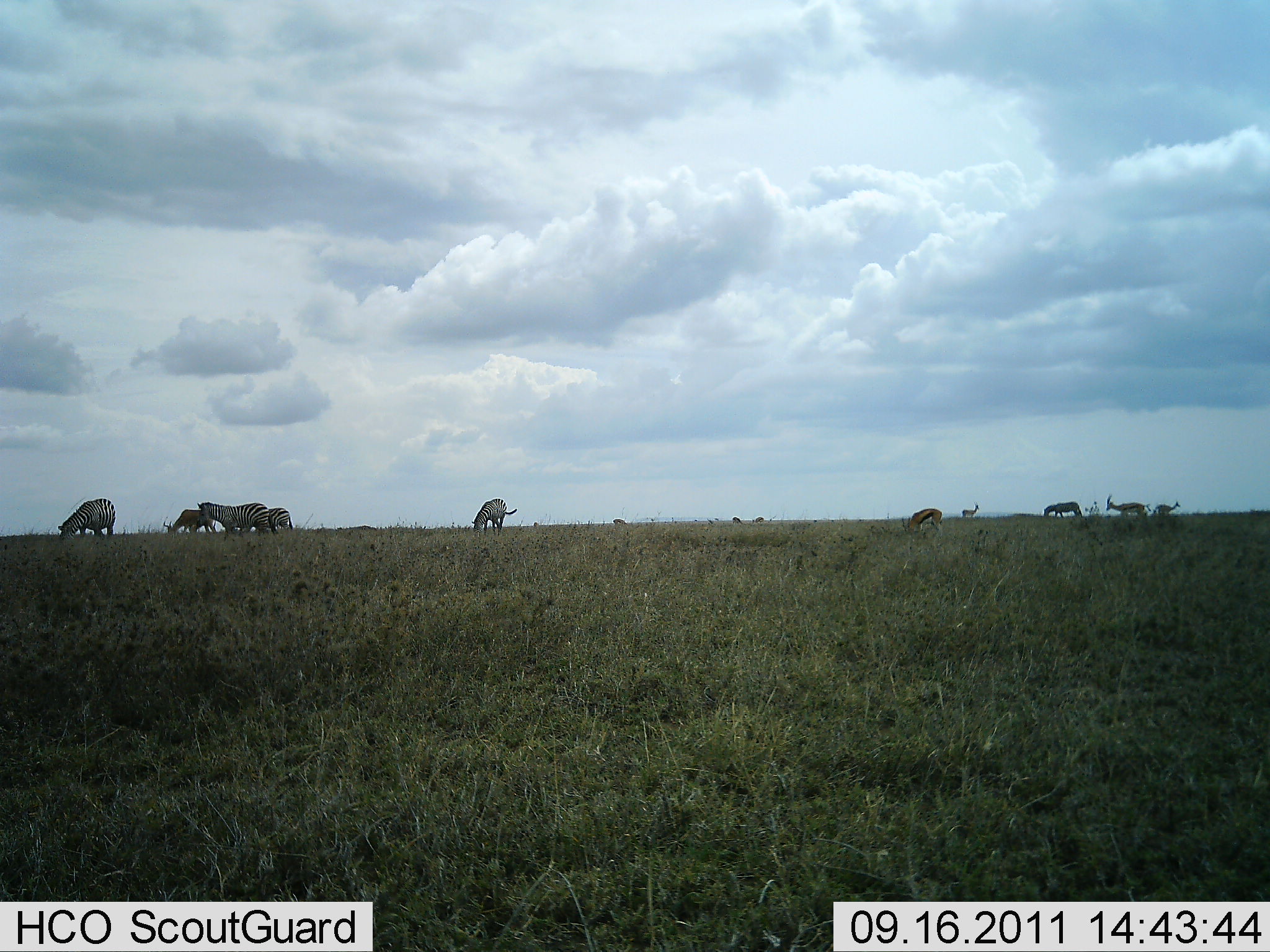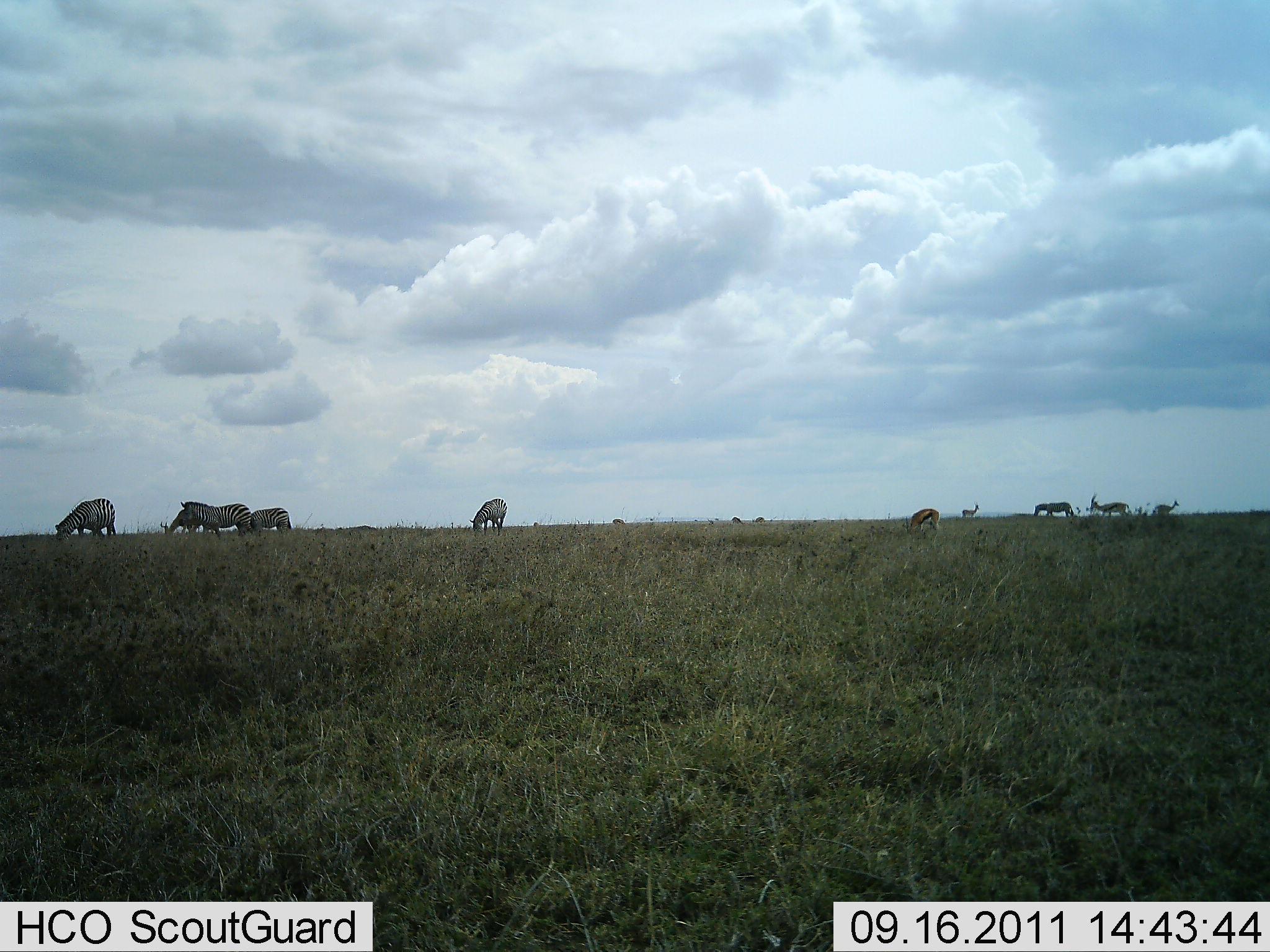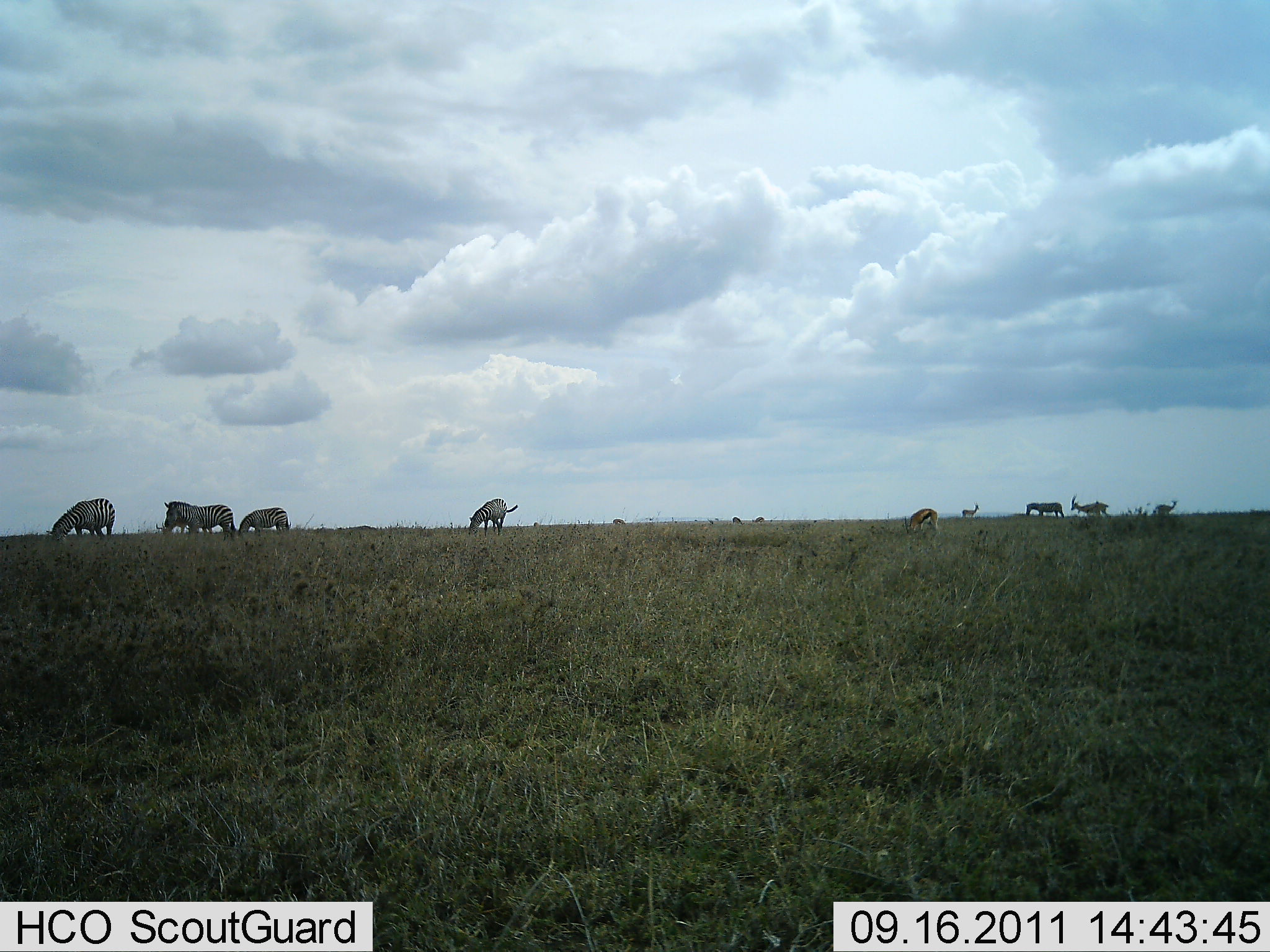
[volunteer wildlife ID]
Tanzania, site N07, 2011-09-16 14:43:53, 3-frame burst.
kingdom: Animalia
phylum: Chordata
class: Mammalia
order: Artiodactyla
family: Bovidae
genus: Eudorcas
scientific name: Eudorcas thomsonii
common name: thomson's gazelle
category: gazellethomsons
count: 5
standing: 30%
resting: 0%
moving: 30%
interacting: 0%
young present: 0%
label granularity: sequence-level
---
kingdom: Animalia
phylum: Chordata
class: Mammalia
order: Perissodactyla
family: Equidae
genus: Equus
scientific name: Equus quagga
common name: plains zebra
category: zebra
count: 4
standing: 36%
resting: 0%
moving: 9%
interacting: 0%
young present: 0%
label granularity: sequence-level